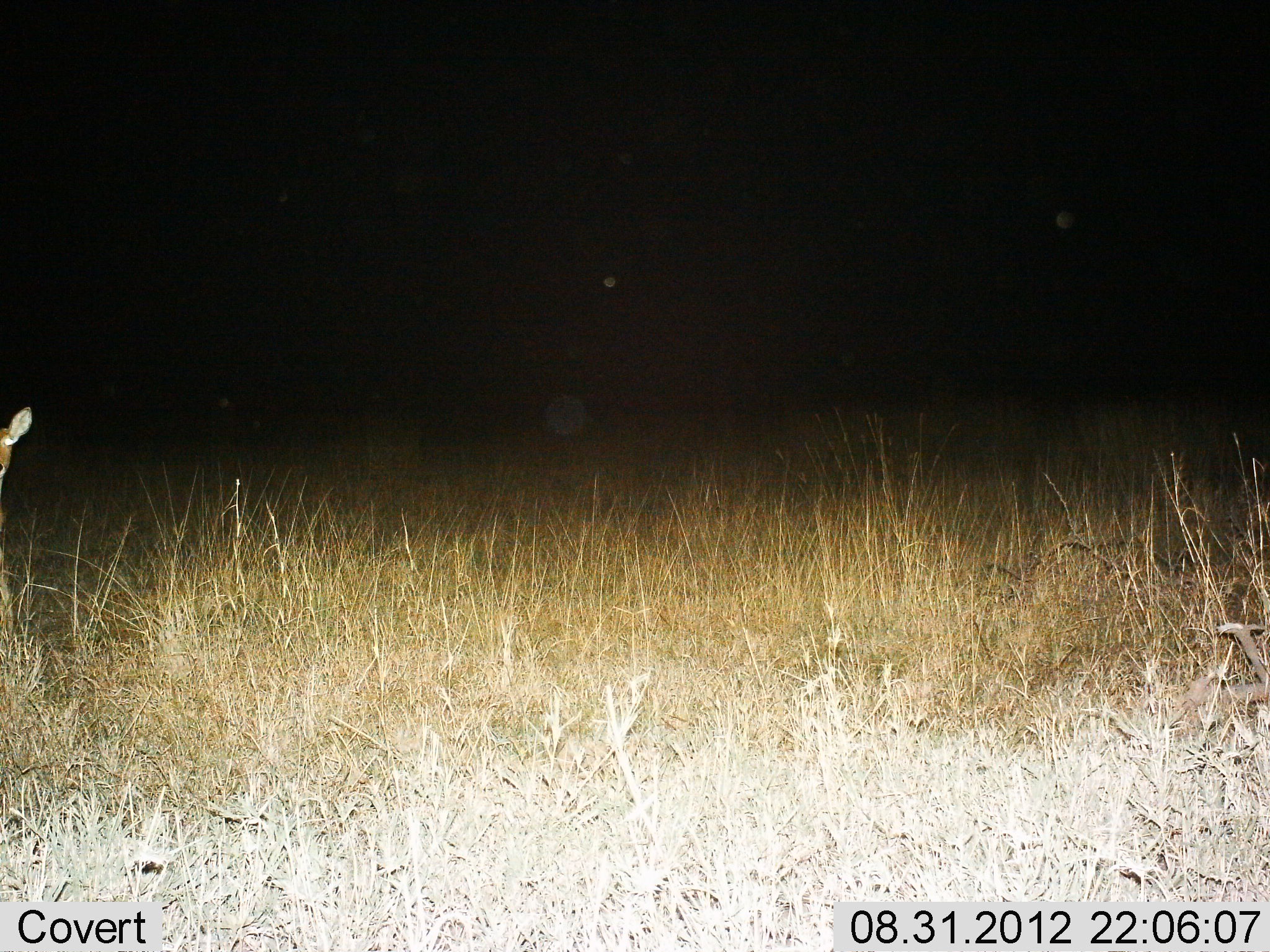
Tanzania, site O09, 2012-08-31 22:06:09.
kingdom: Animalia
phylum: Chordata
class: Mammalia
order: Artiodactyla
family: Bovidae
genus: Redunca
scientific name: Redunca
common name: reedbuck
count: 1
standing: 100%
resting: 0%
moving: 0%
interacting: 0%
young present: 0%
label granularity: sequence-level